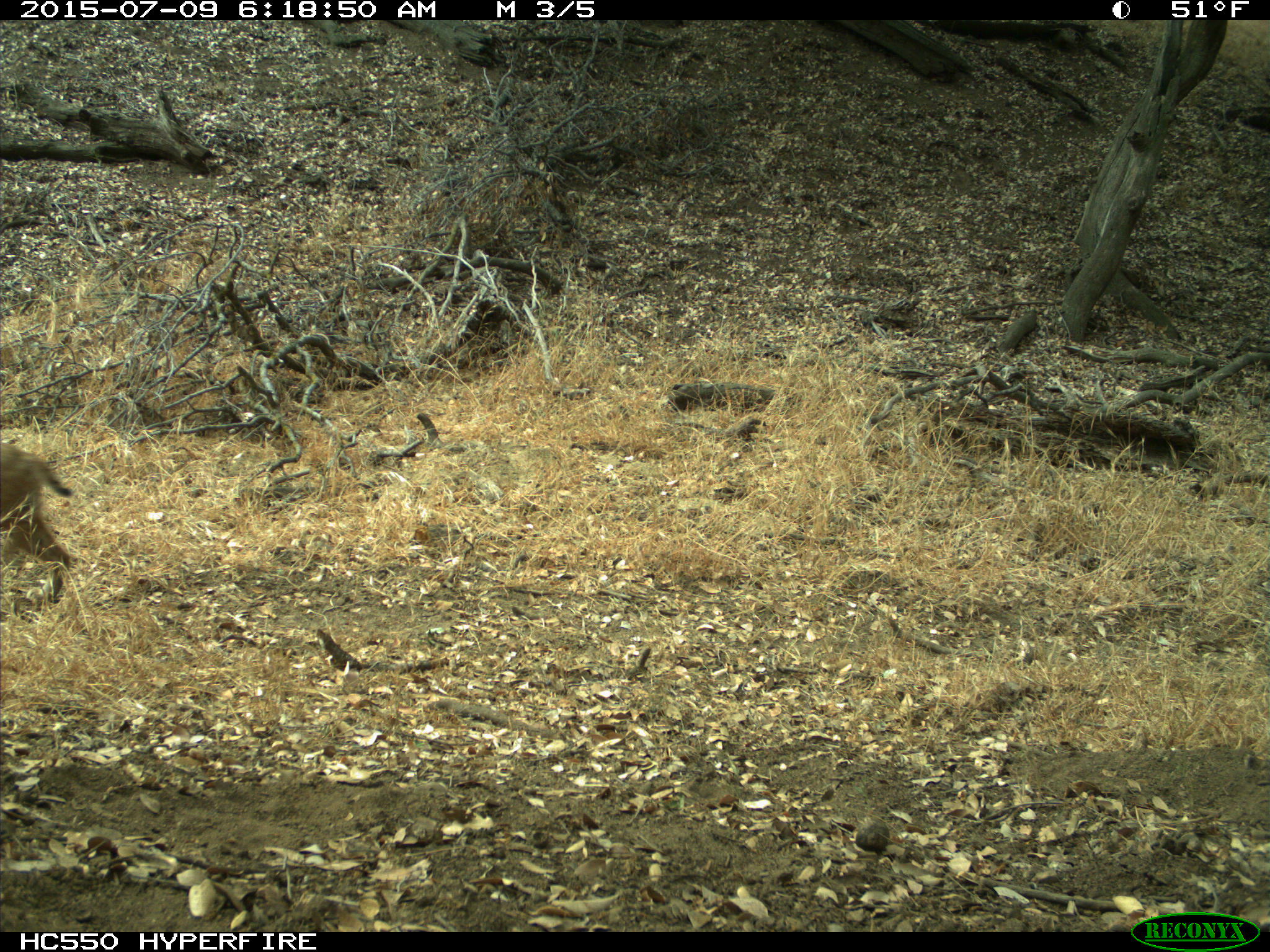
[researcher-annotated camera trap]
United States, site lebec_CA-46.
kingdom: Animalia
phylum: Chordata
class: Mammalia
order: Carnivora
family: Felidae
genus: Lynx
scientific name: Lynx rufus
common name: bobcat